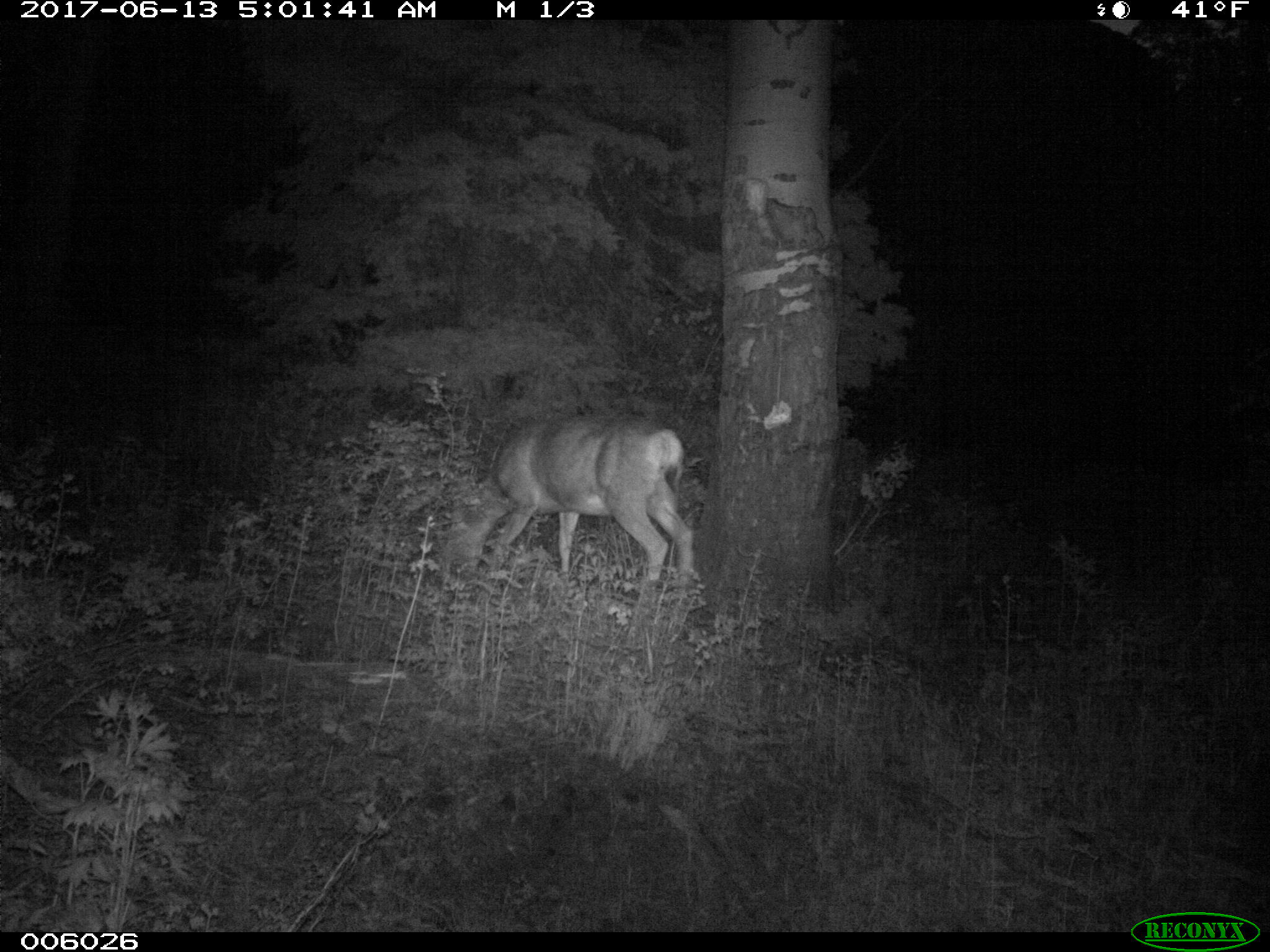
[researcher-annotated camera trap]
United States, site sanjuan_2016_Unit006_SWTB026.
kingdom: Animalia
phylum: Chordata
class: Mammalia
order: Artiodactyla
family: Cervidae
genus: Odocoileus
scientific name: Odocoileus hemionus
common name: mule deer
Odocoileus hemionus (mule deer).